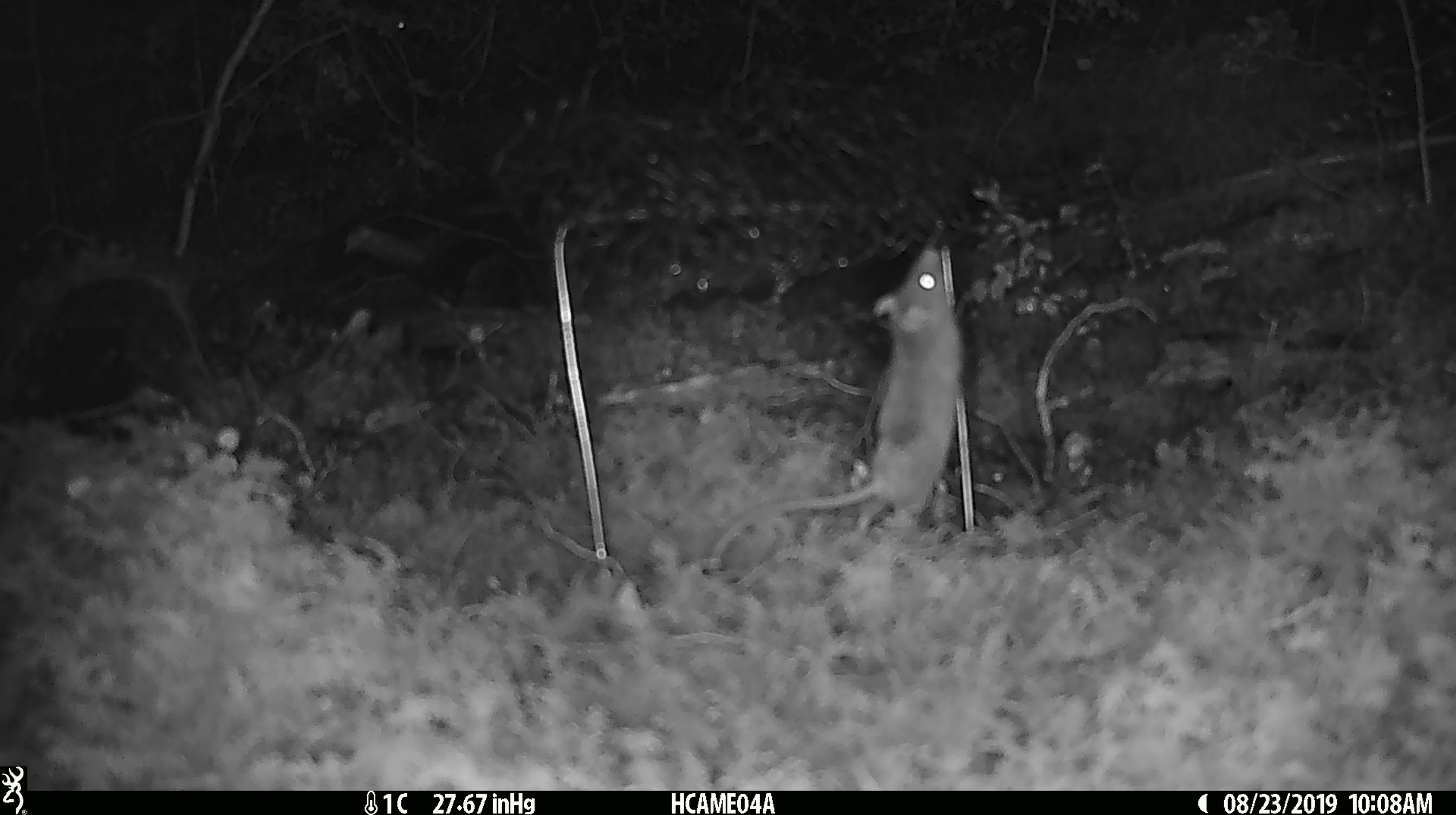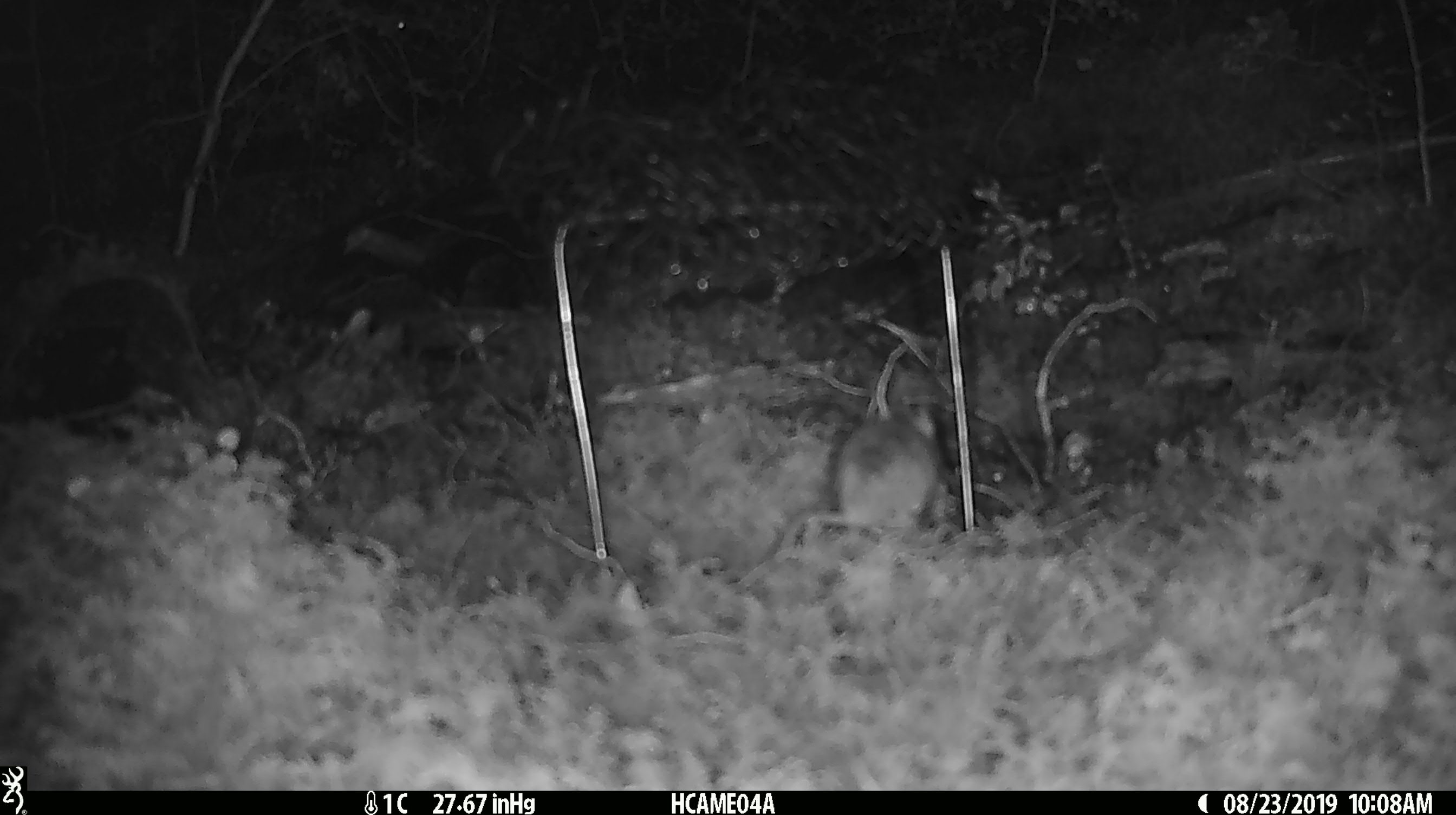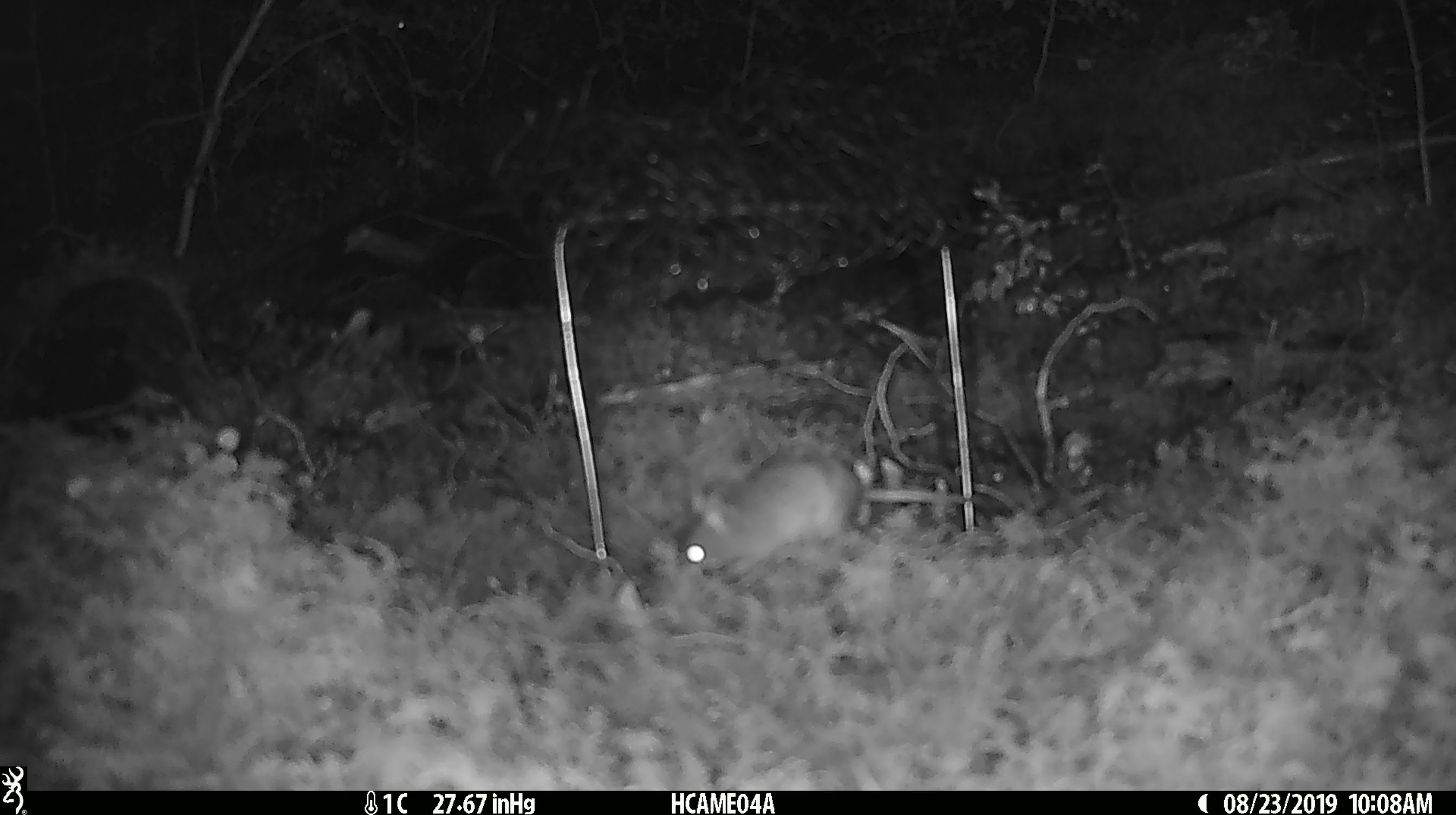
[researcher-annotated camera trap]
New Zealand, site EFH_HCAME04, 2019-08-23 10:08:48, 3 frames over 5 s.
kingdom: Animalia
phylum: Chordata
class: Mammalia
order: Rodentia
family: Muridae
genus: Mus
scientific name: Mus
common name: mouse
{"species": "mouse (Mus)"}